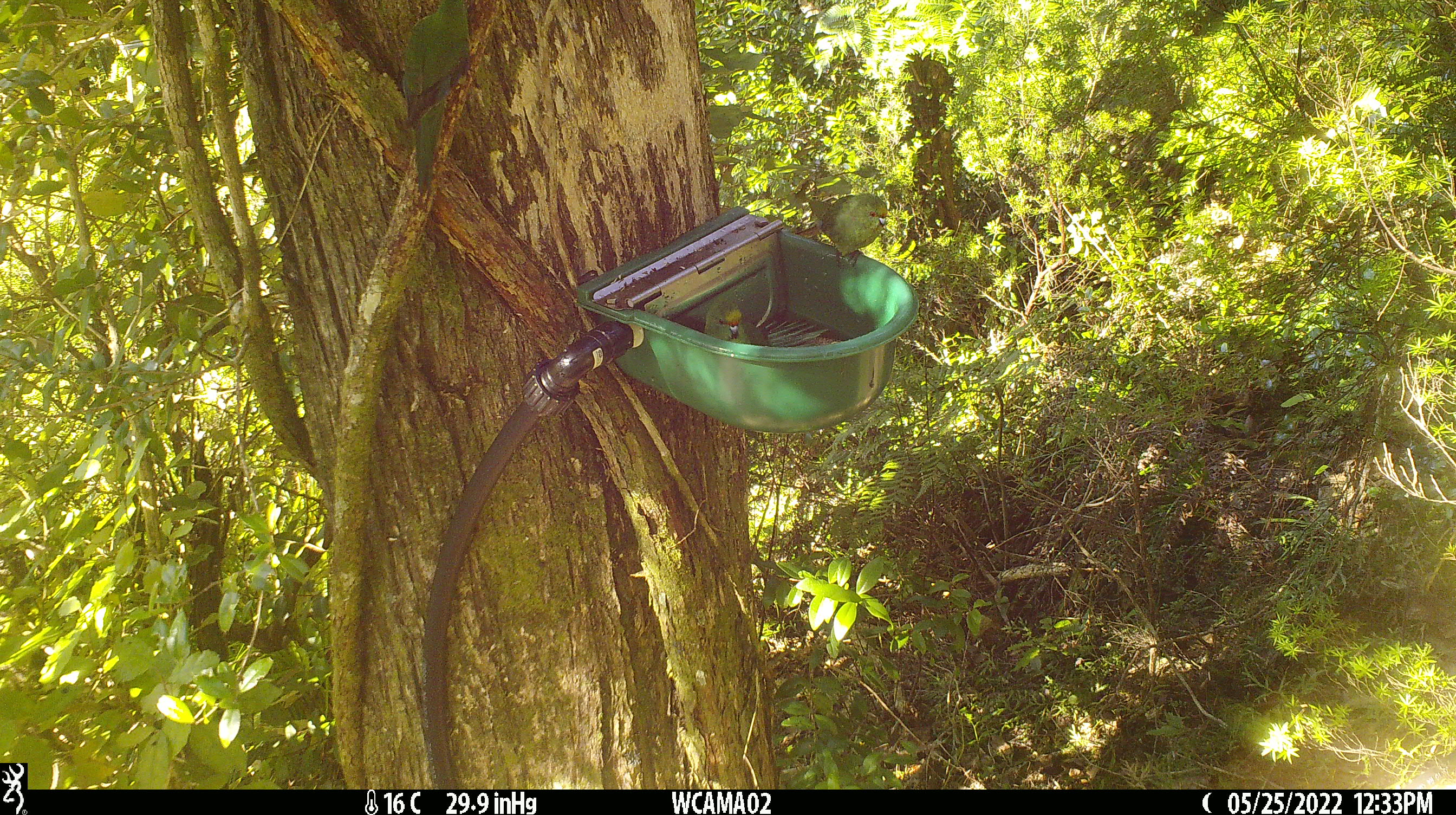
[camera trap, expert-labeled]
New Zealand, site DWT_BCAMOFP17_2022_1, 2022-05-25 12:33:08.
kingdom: Animalia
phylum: Chordata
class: Aves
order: Psittaciformes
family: Psittaculidae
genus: Cyanoramphus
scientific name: Cyanoramphus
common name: parakeet